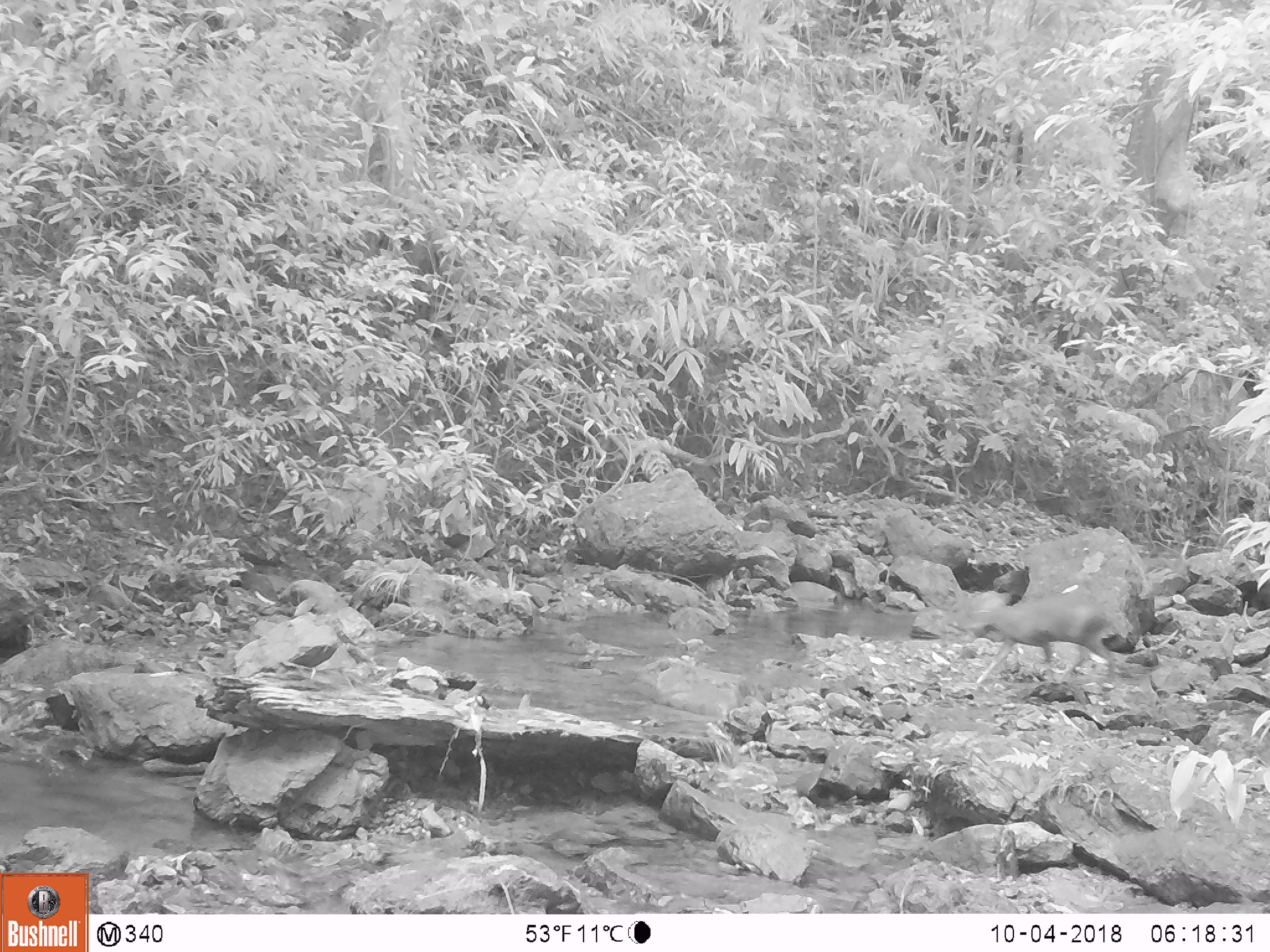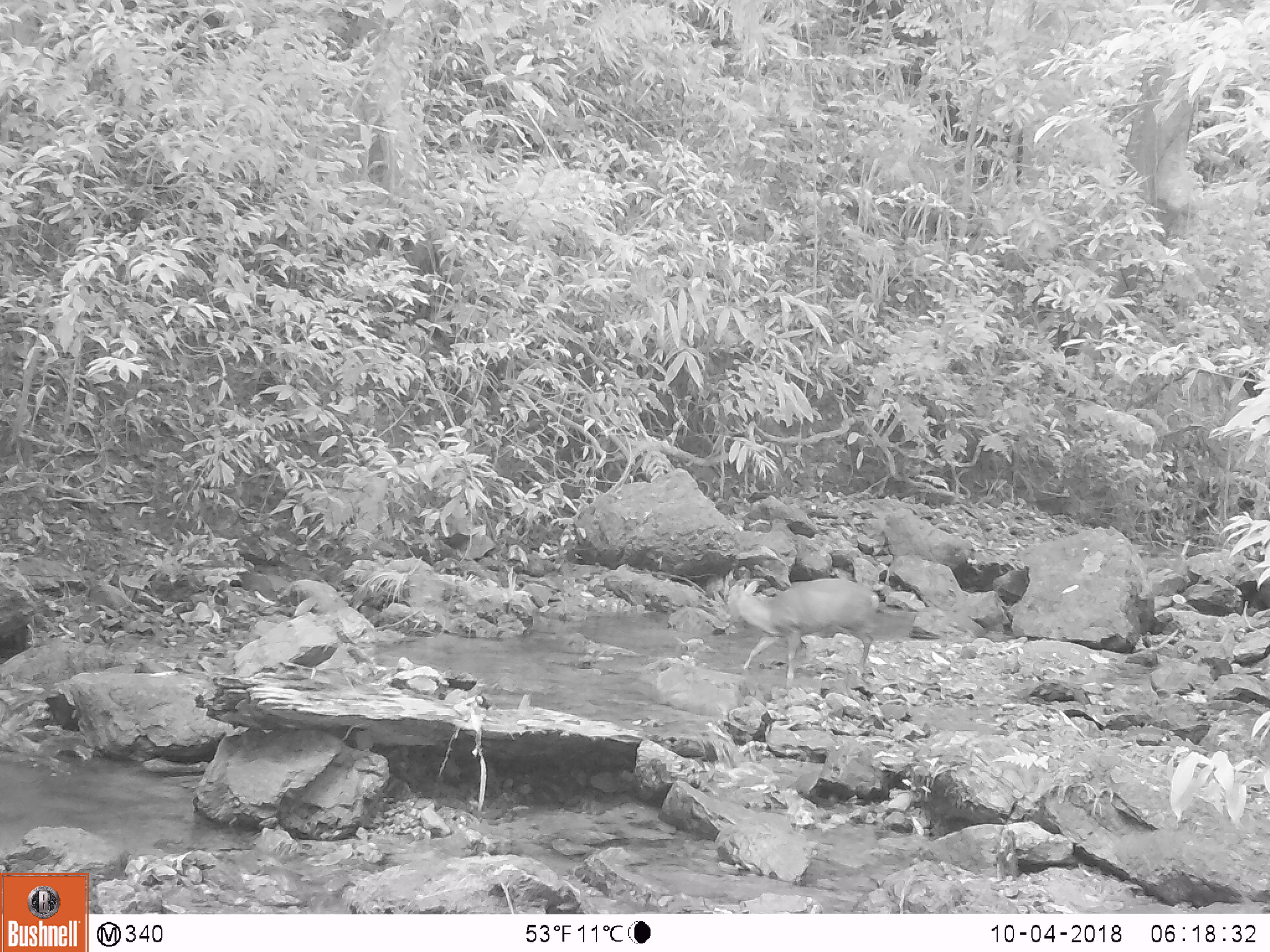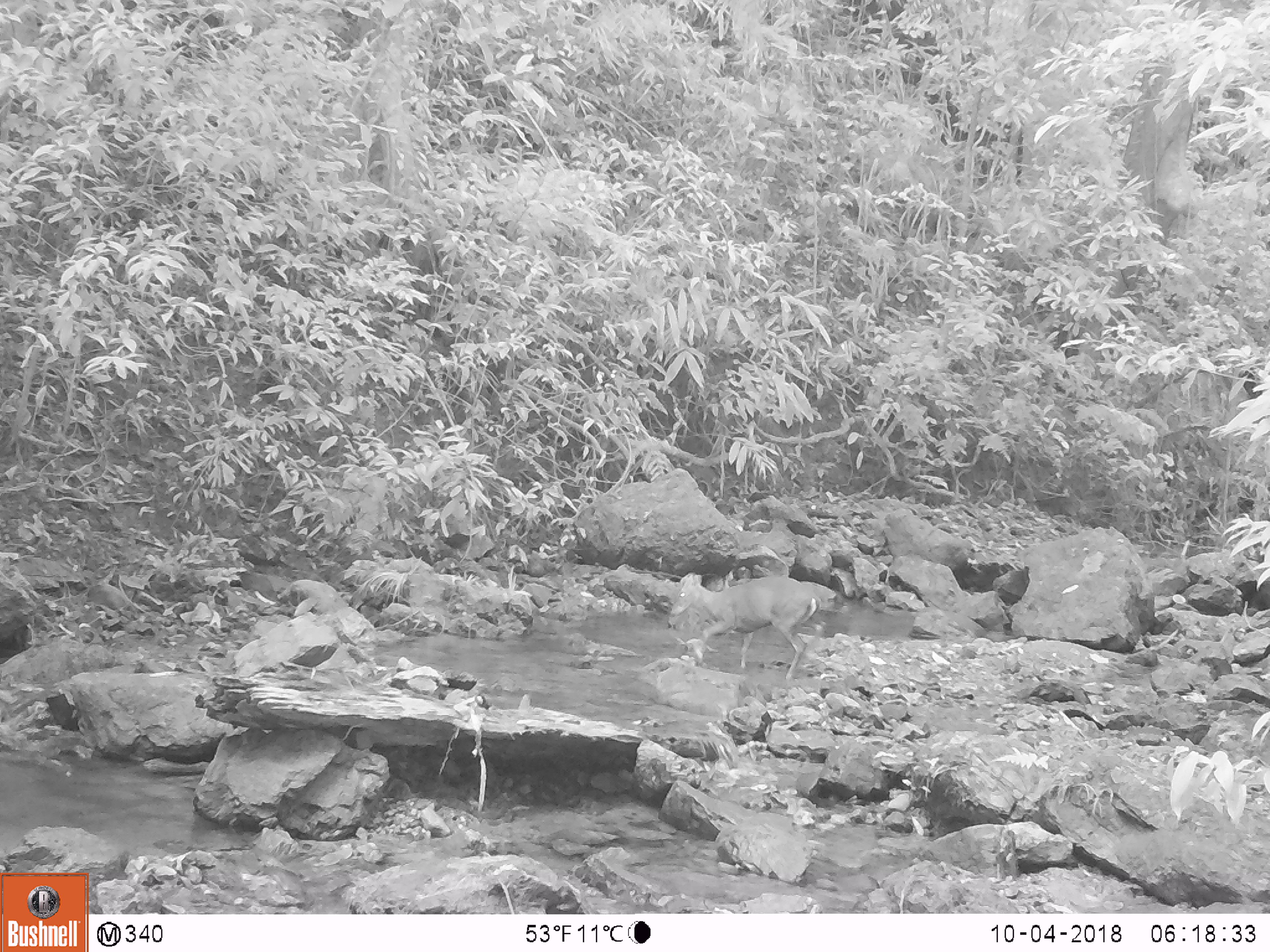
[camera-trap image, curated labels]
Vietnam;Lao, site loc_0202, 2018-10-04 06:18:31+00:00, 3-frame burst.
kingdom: Animalia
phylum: Chordata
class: Mammalia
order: Artiodactyla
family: Cervidae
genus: Muntiacus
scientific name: Muntiacus rooseveltorum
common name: roosevelt's muntjac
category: roosevelts muntjac group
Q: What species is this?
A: Roosevelts muntjac group (roosevelt's muntjac) (Muntiacus rooseveltorum).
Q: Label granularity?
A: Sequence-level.